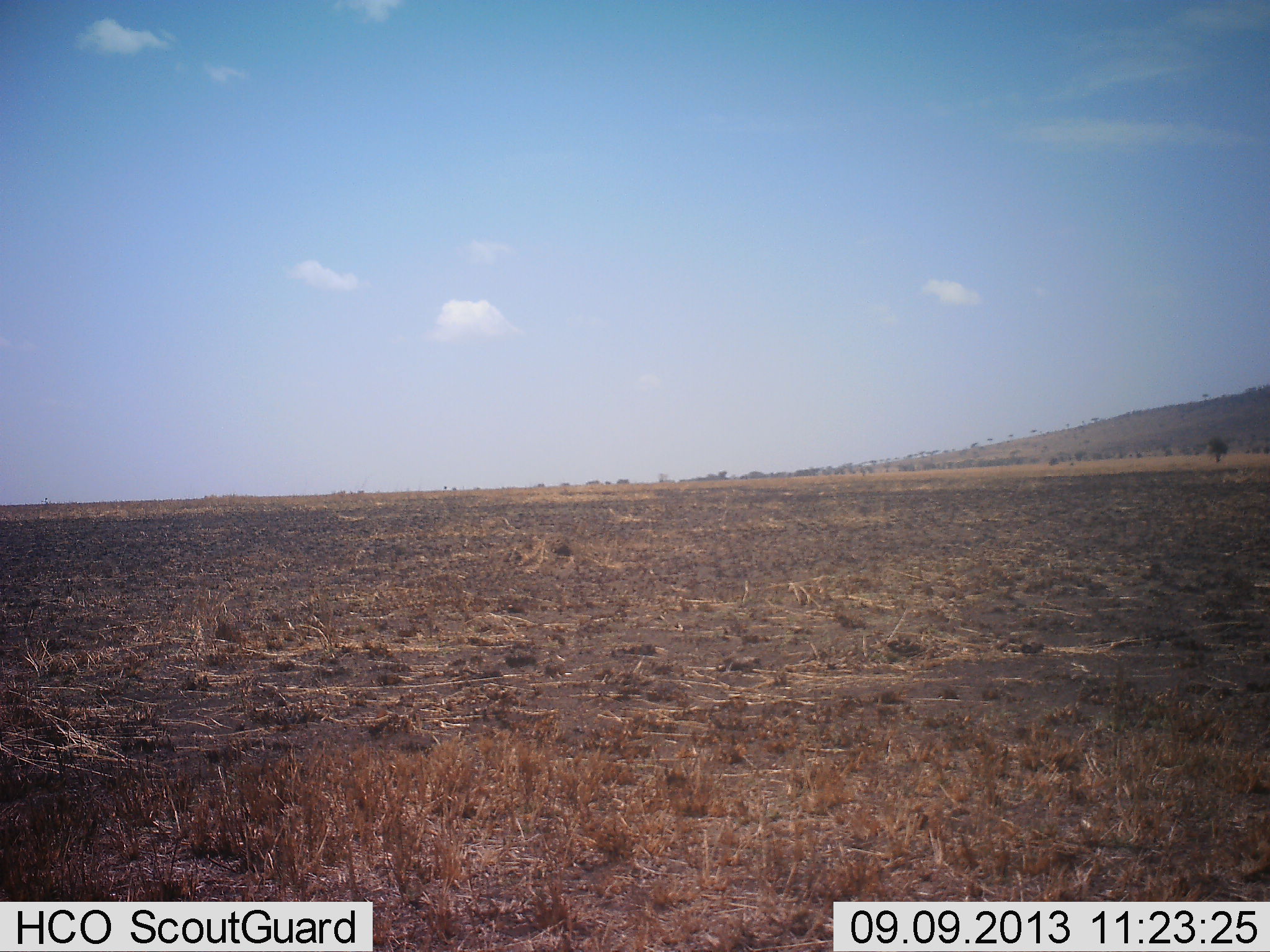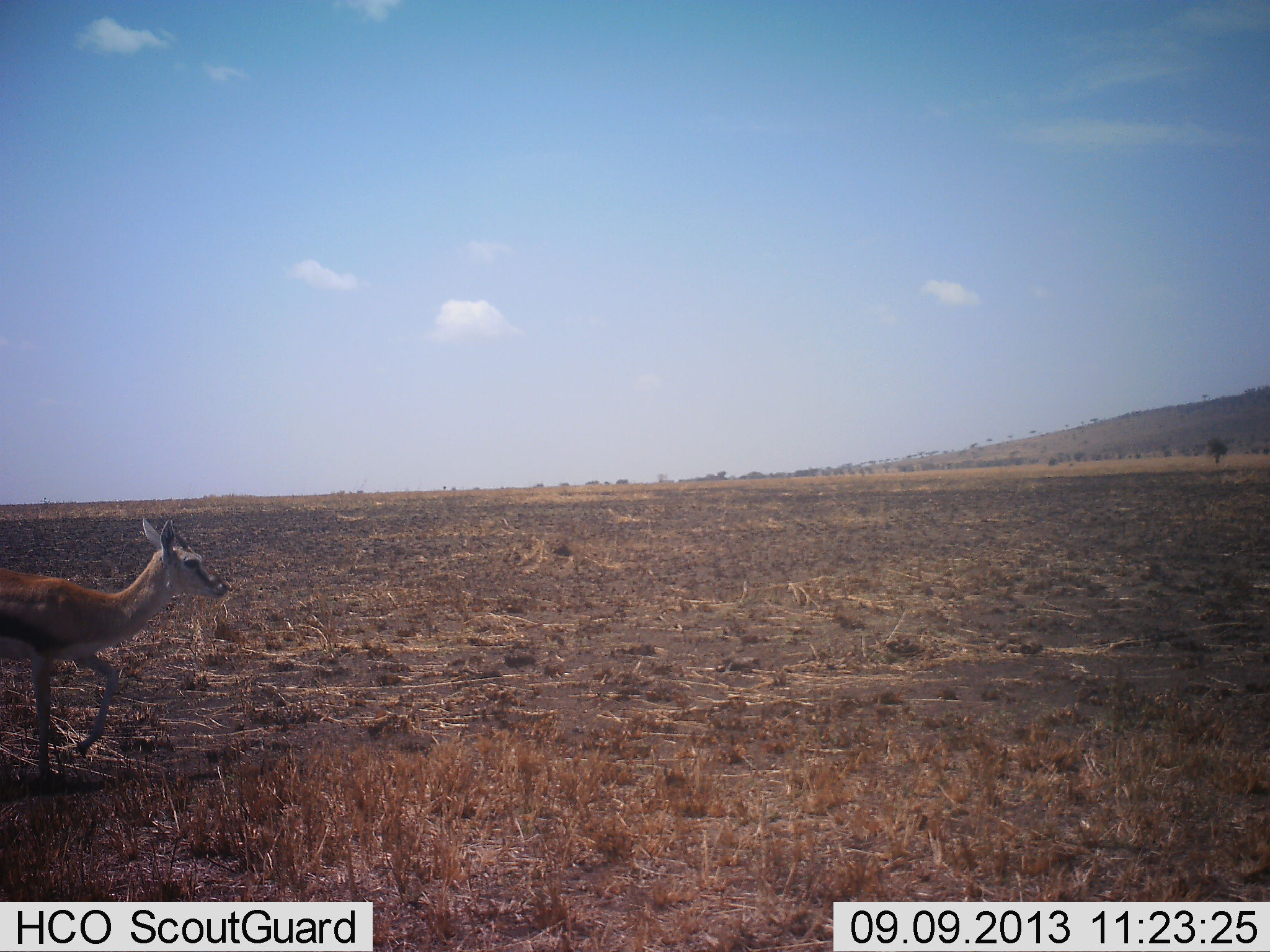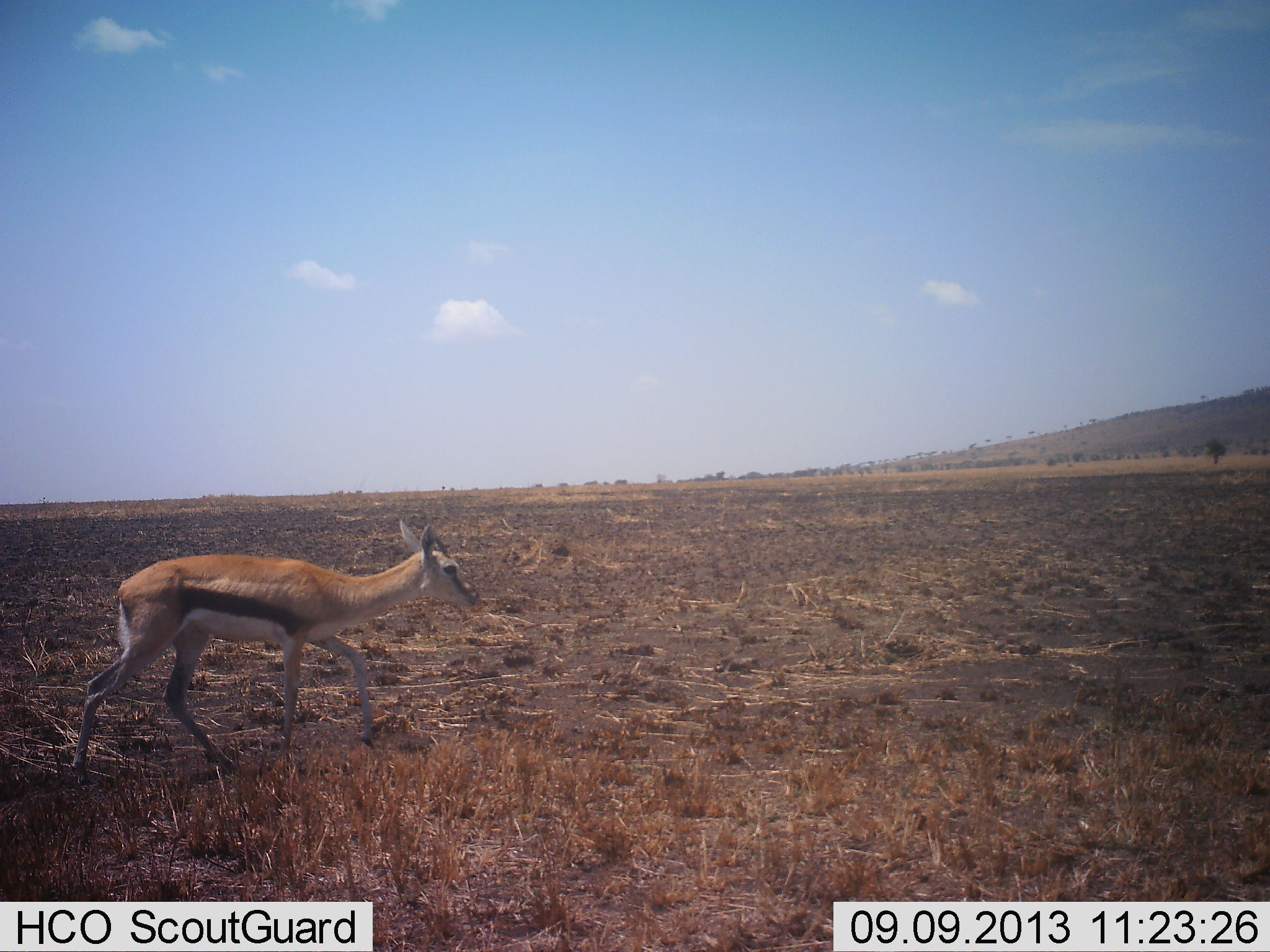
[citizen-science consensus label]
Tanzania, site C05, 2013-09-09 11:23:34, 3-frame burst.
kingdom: Animalia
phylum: Chordata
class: Mammalia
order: Artiodactyla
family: Bovidae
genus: Eudorcas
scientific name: Eudorcas thomsonii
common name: thomson's gazelle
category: gazellethomsons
Gazellethomsons (thomson's gazelle) (Eudorcas thomsonii), count 1. Behavior (volunteer vote fractions): standing 0%, resting 0%, moving 100%, interacting 0%. Young present (vote fraction): 10%. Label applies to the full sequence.